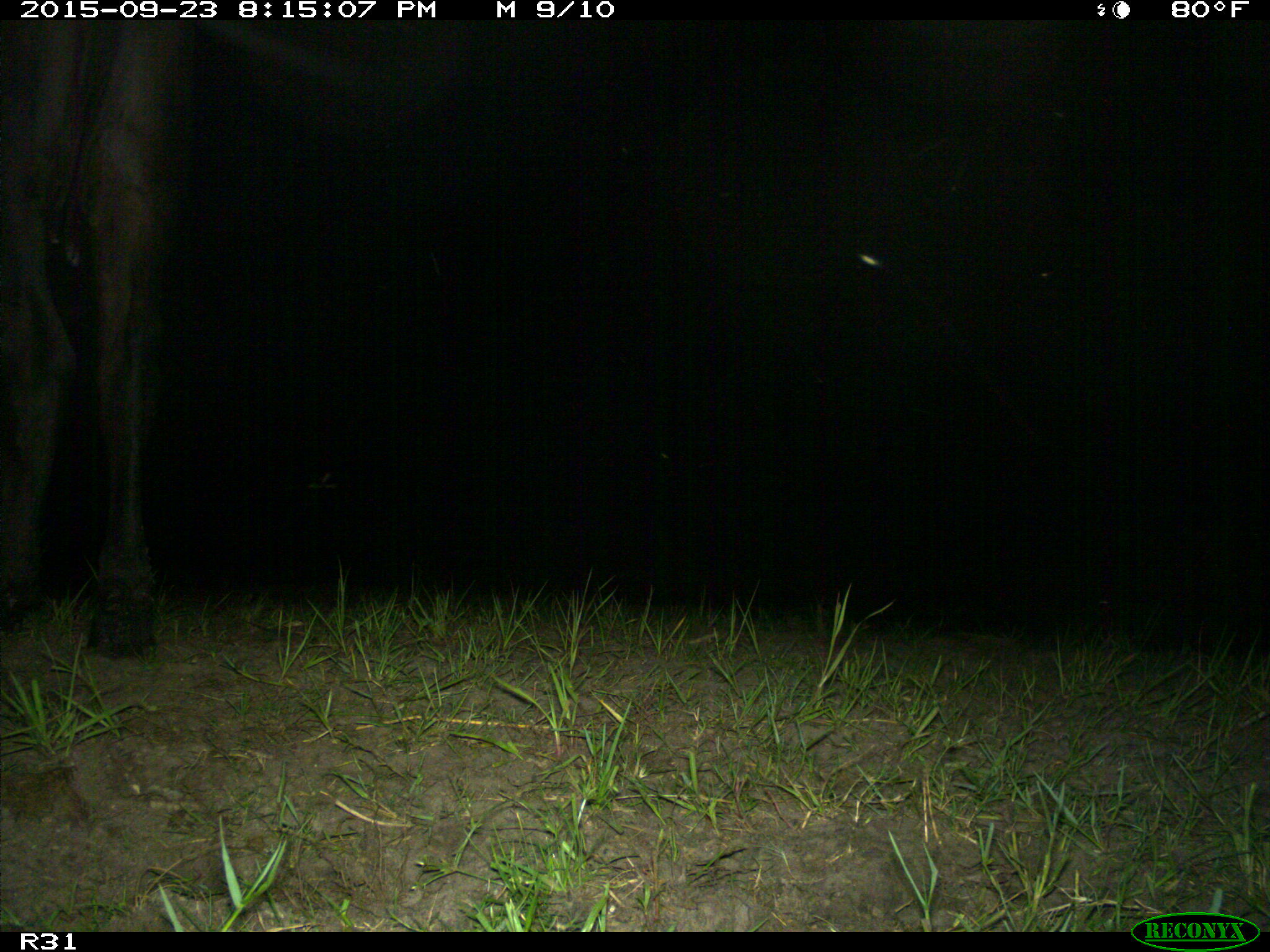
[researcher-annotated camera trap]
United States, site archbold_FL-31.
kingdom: Animalia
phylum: Chordata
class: Mammalia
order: Artiodactyla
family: Bovidae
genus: Bos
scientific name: Bos taurus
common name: domestic cow